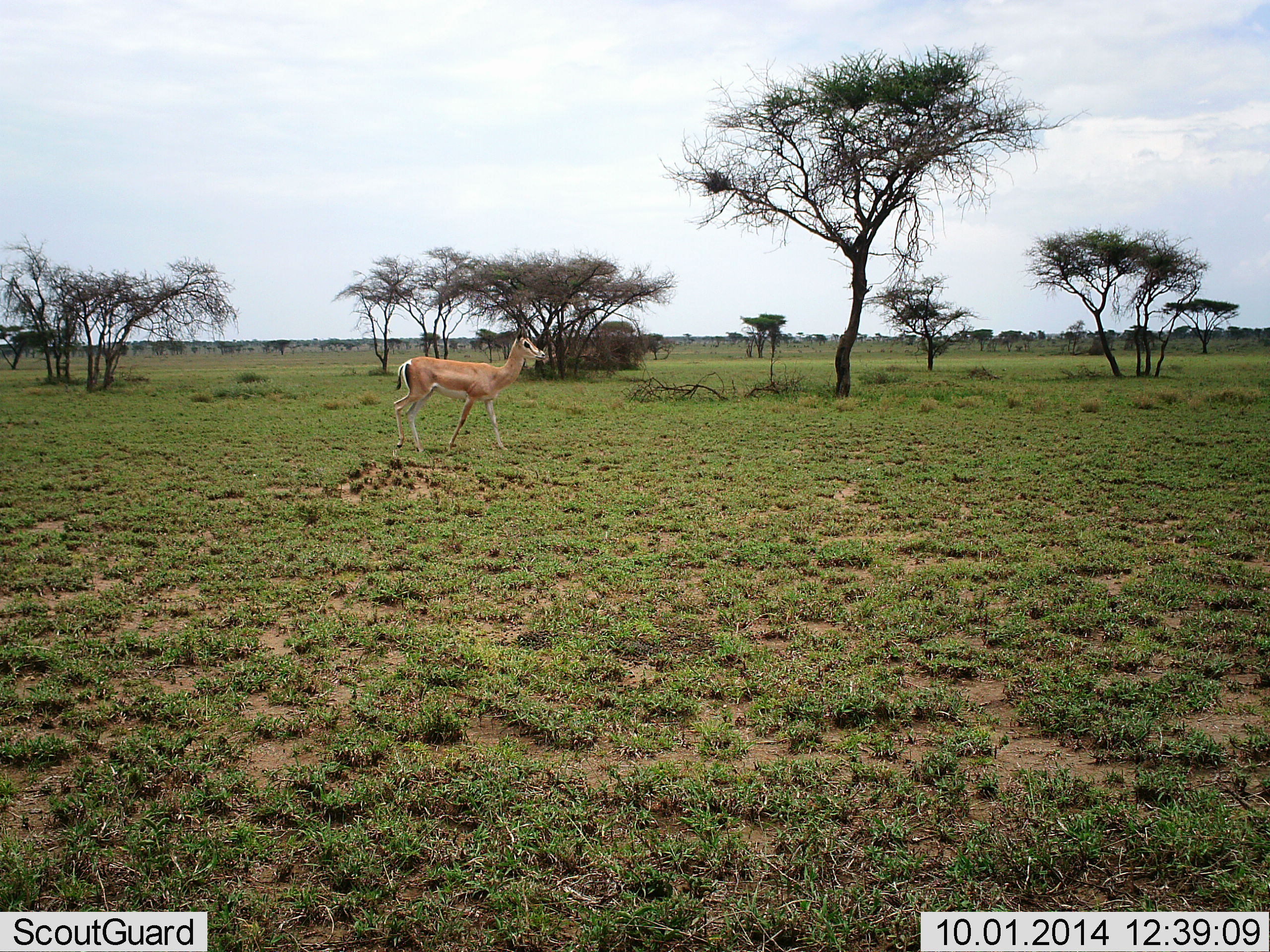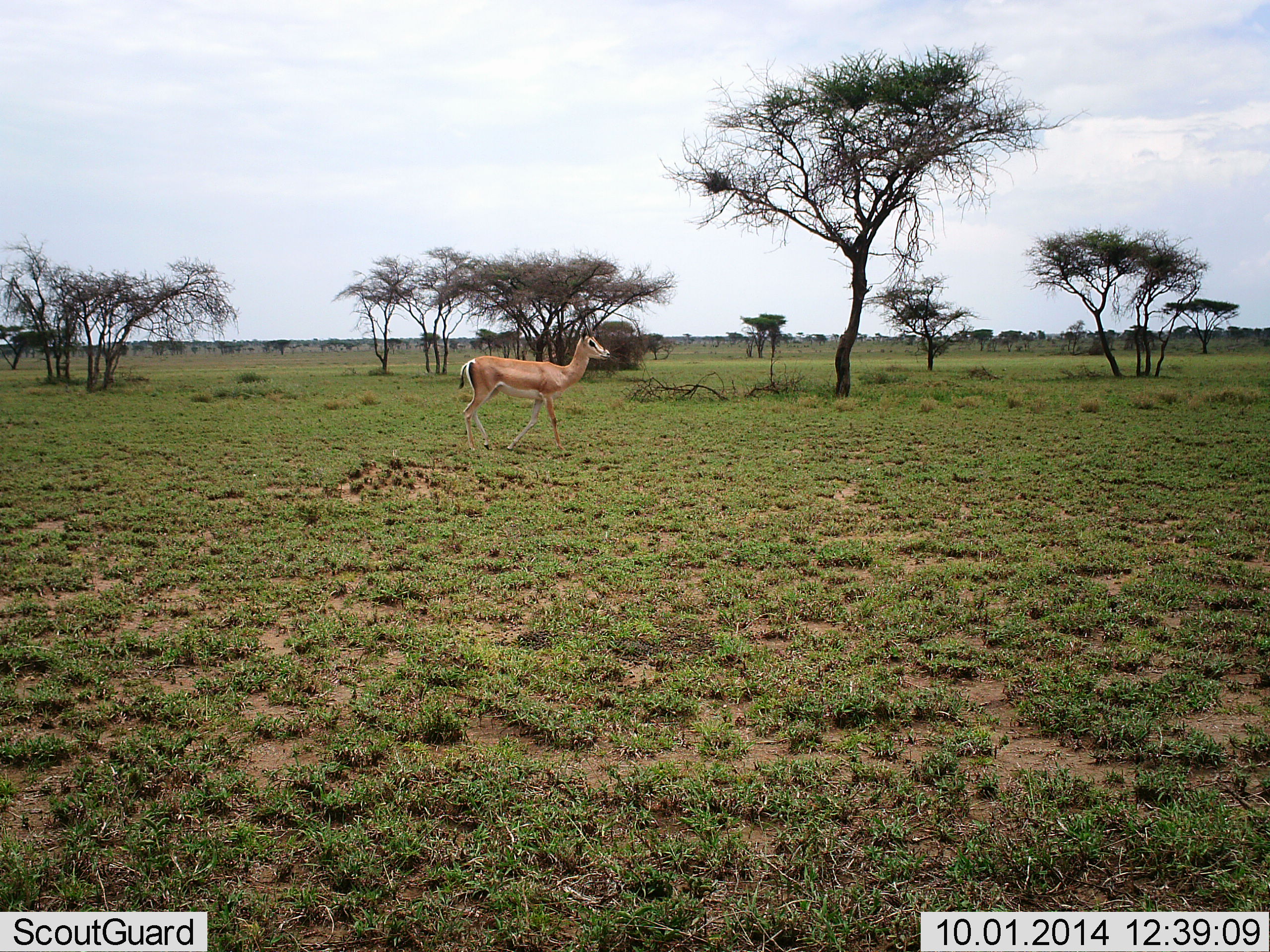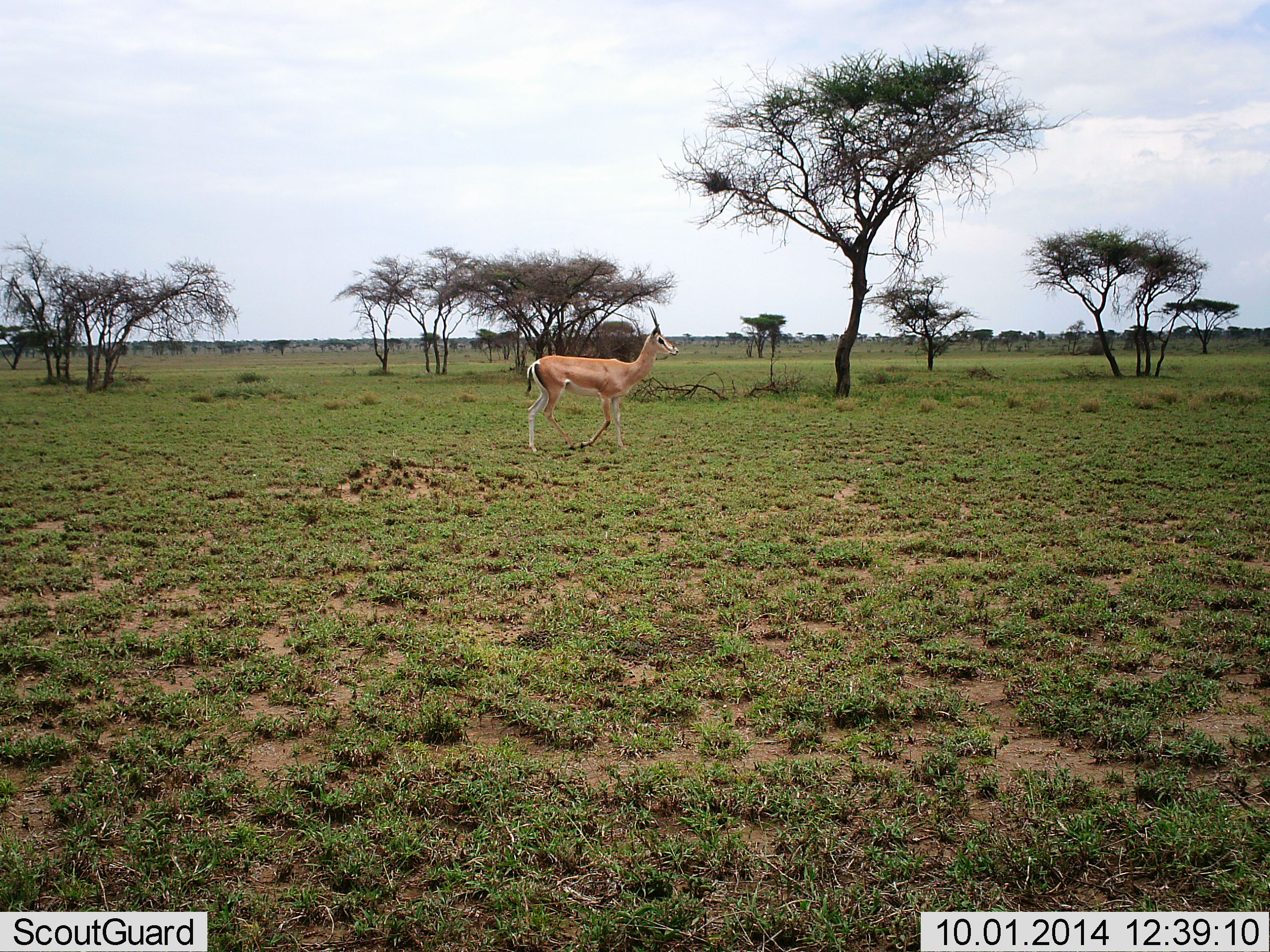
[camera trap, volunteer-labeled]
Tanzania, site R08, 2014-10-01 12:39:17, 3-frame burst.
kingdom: Animalia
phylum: Chordata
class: Mammalia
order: Artiodactyla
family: Bovidae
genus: Nanger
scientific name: Nanger granti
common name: grant's gazelle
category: gazellegrants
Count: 1.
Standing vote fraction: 0%.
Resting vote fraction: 0%.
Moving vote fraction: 100%.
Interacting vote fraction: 0%.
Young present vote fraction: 0%.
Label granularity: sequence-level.